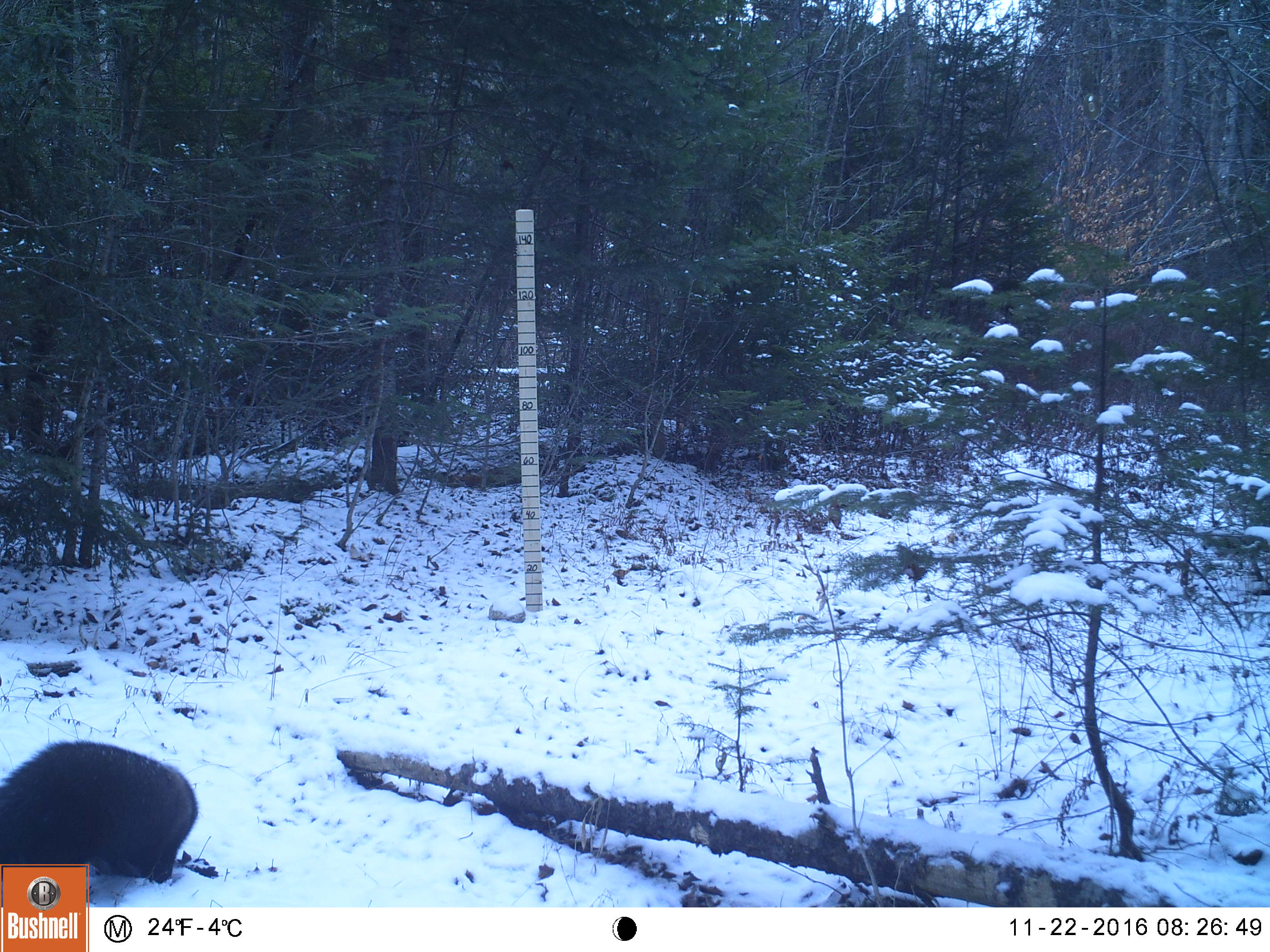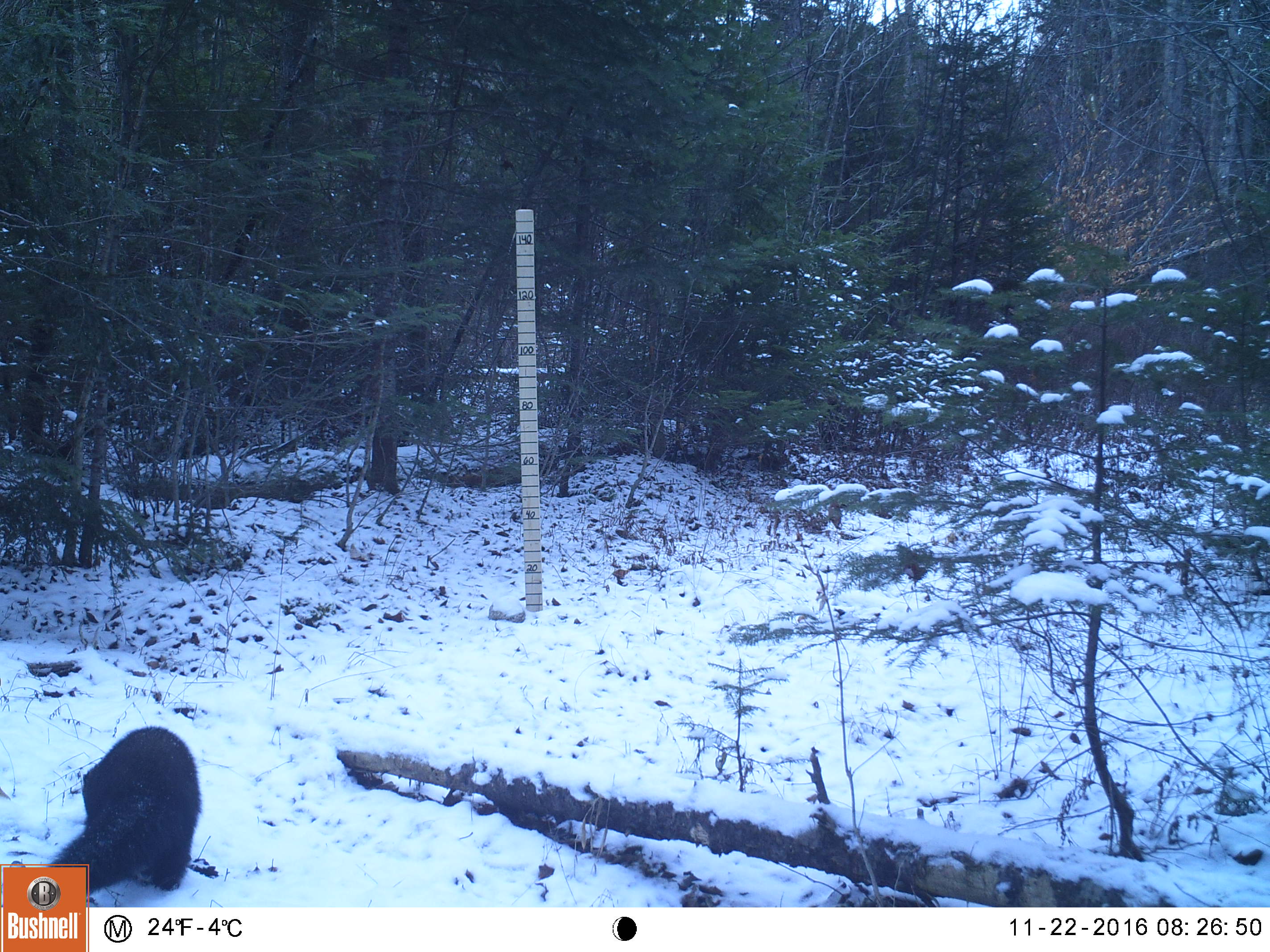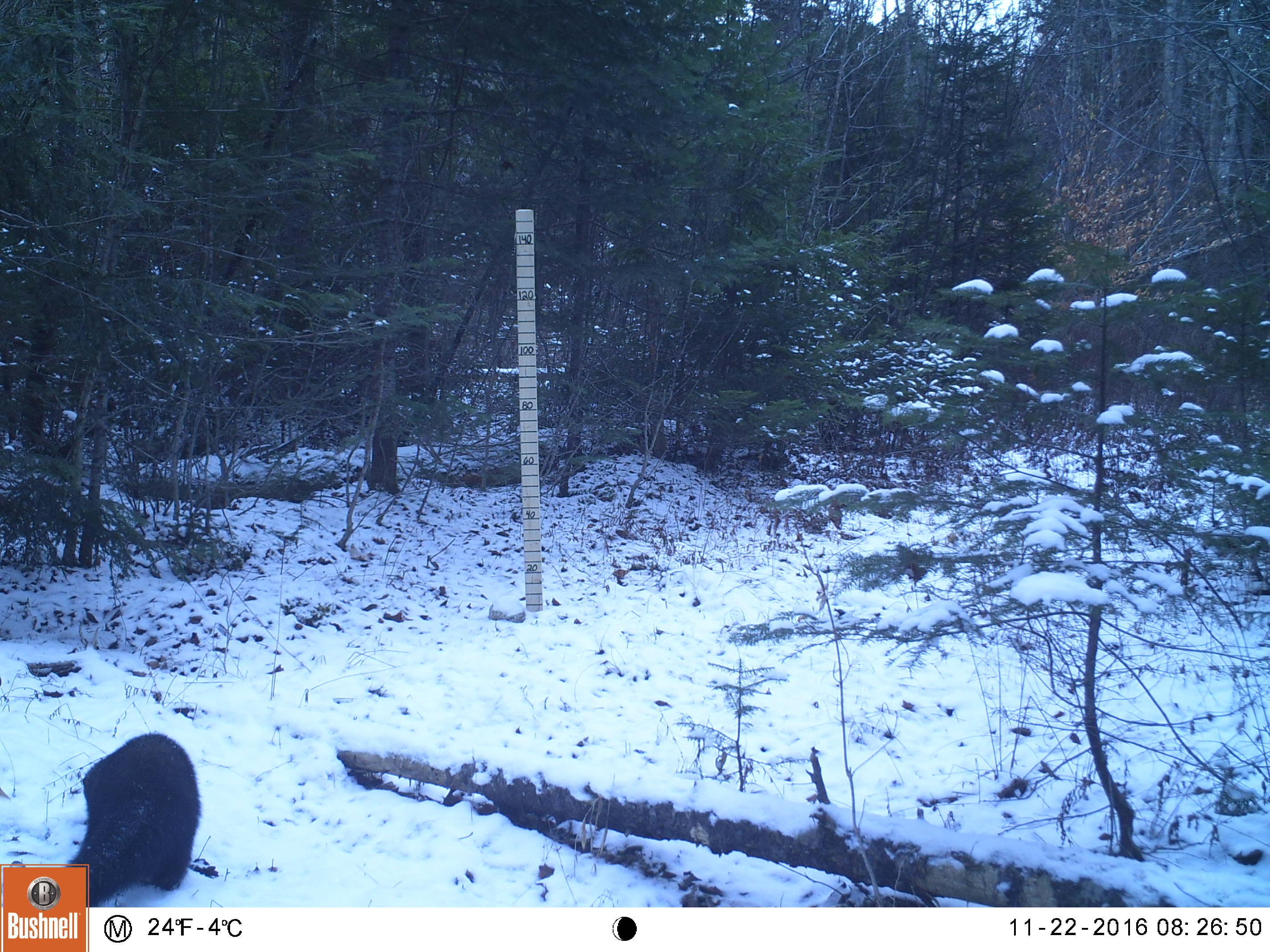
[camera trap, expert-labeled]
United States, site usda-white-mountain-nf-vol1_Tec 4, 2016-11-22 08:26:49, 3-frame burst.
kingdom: Animalia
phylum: Chordata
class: Mammalia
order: Carnivora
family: Mustelidae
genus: Pekania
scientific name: Pekania pennanti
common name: fisher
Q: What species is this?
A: Fisher (Pekania pennanti).